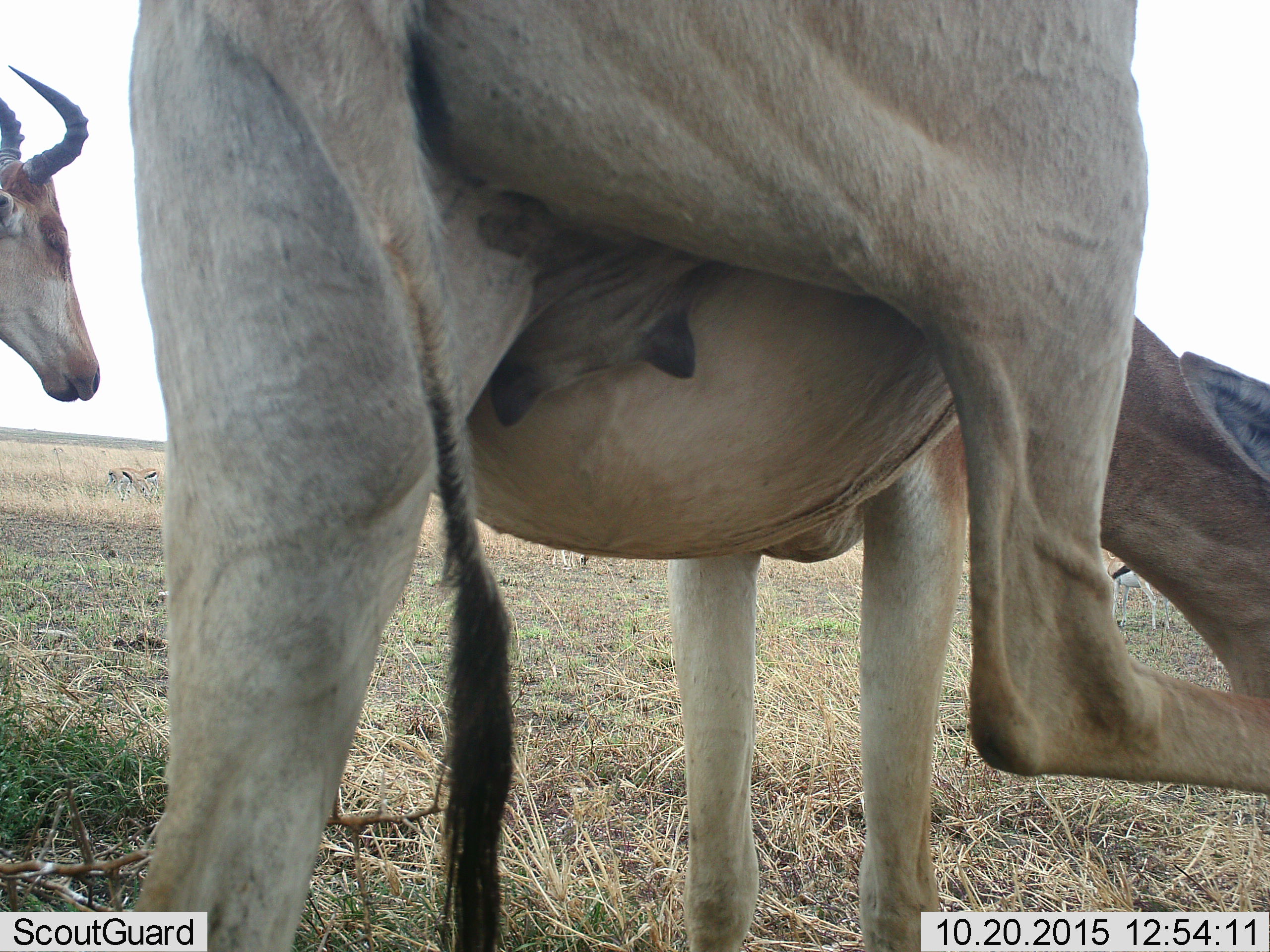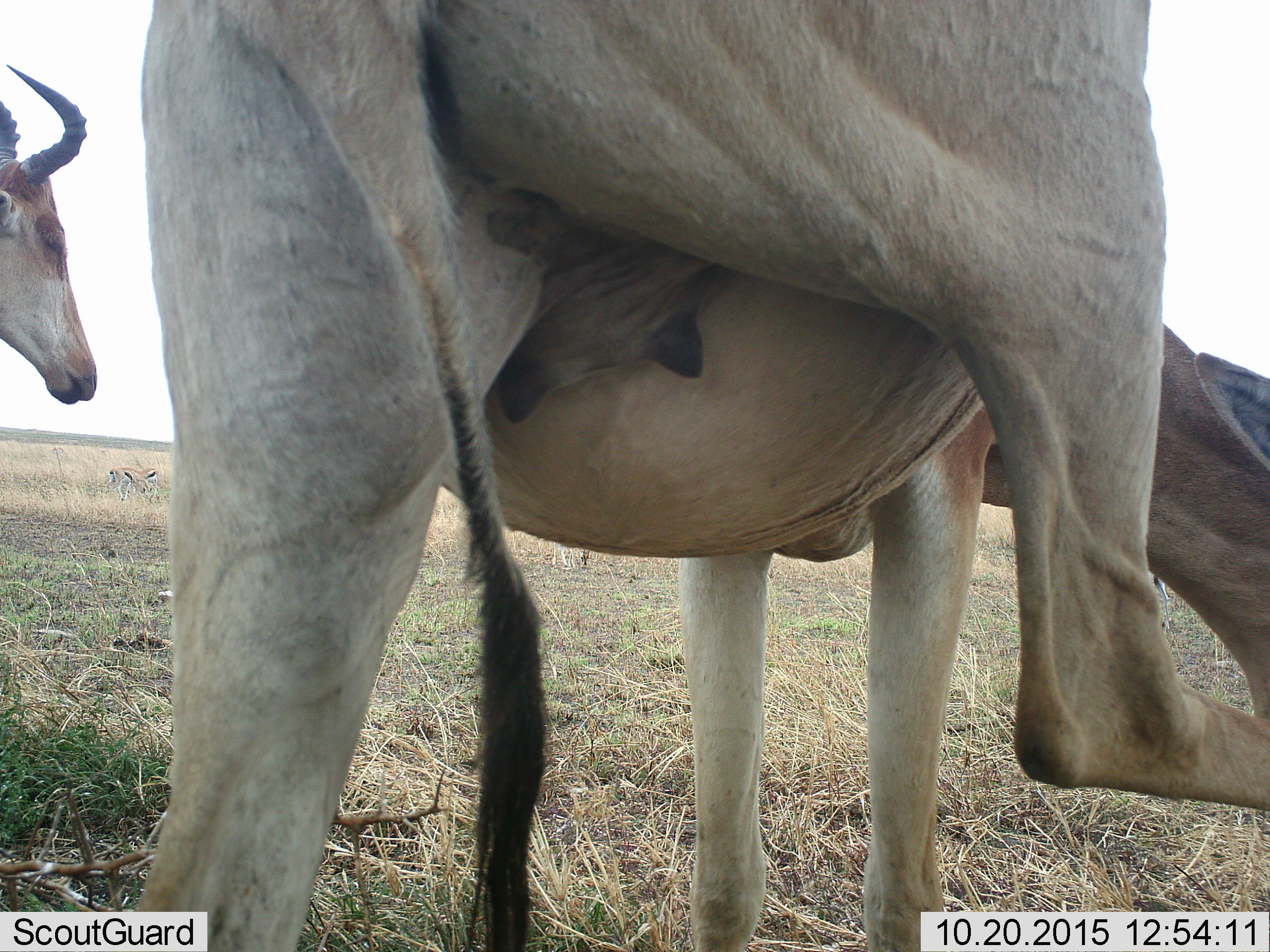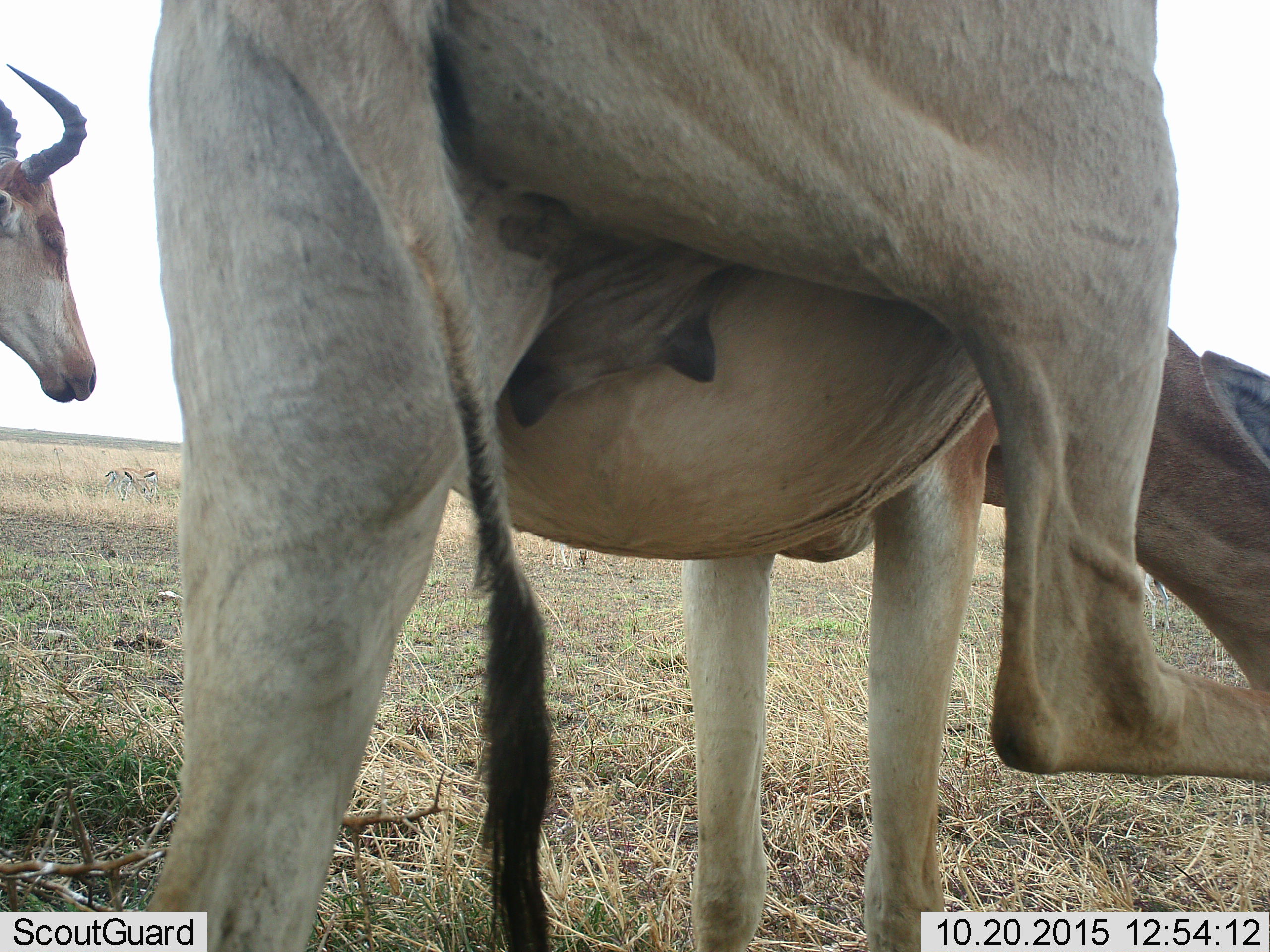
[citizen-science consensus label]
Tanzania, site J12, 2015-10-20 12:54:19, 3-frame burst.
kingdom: Animalia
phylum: Chordata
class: Mammalia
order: Artiodactyla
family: Bovidae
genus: Alcelaphus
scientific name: Alcelaphus buselaphus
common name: hartebeest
Hartebeest (Alcelaphus buselaphus), count 2. Behavior (volunteer vote fractions): standing 75%, resting 12%, moving 38%, interacting 12%. Young present (vote fraction): 12%. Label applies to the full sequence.